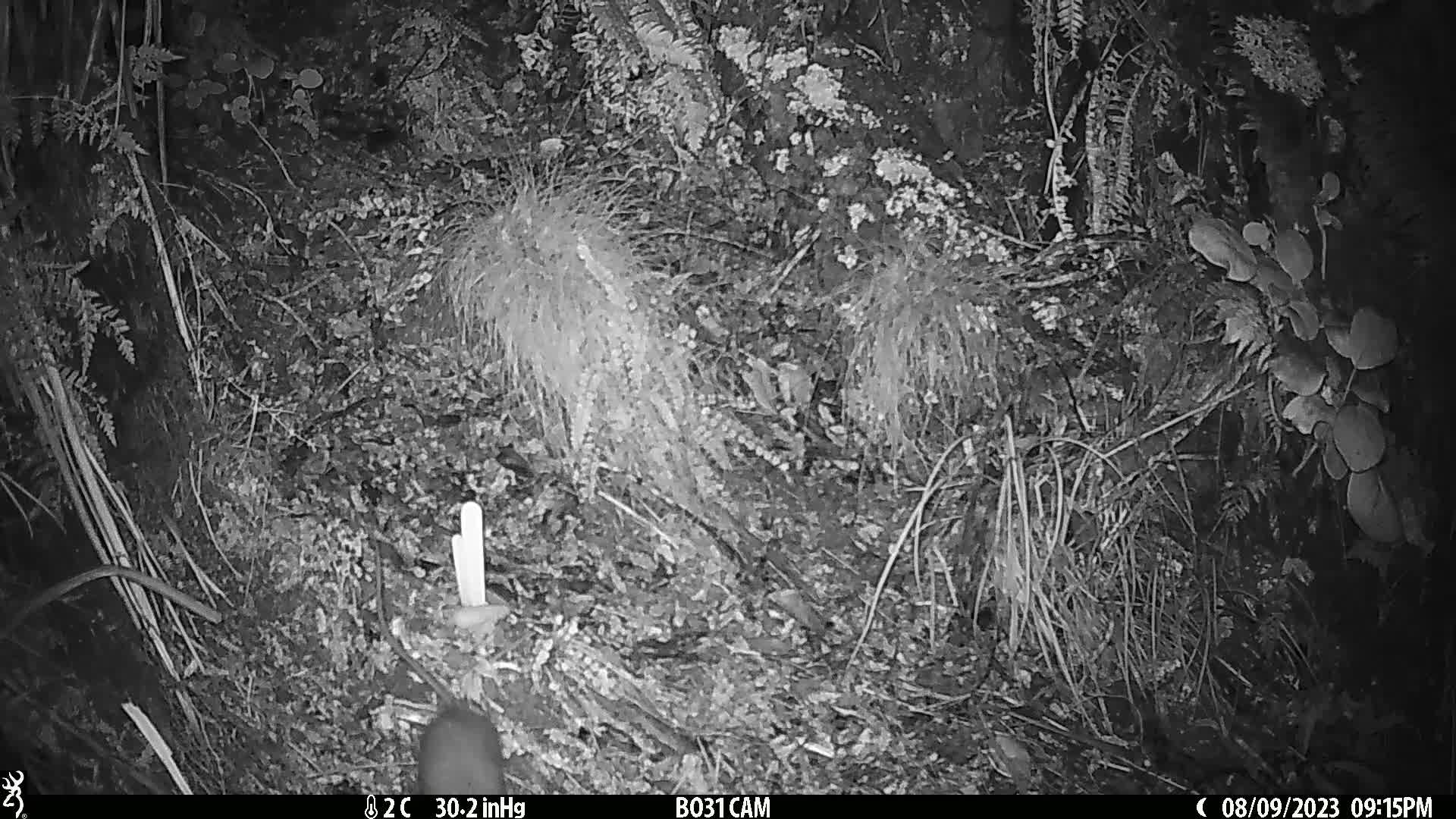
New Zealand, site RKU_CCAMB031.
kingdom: Animalia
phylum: Chordata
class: Mammalia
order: Rodentia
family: Muridae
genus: Rattus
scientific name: Rattus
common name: rat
Rat (Rattus).